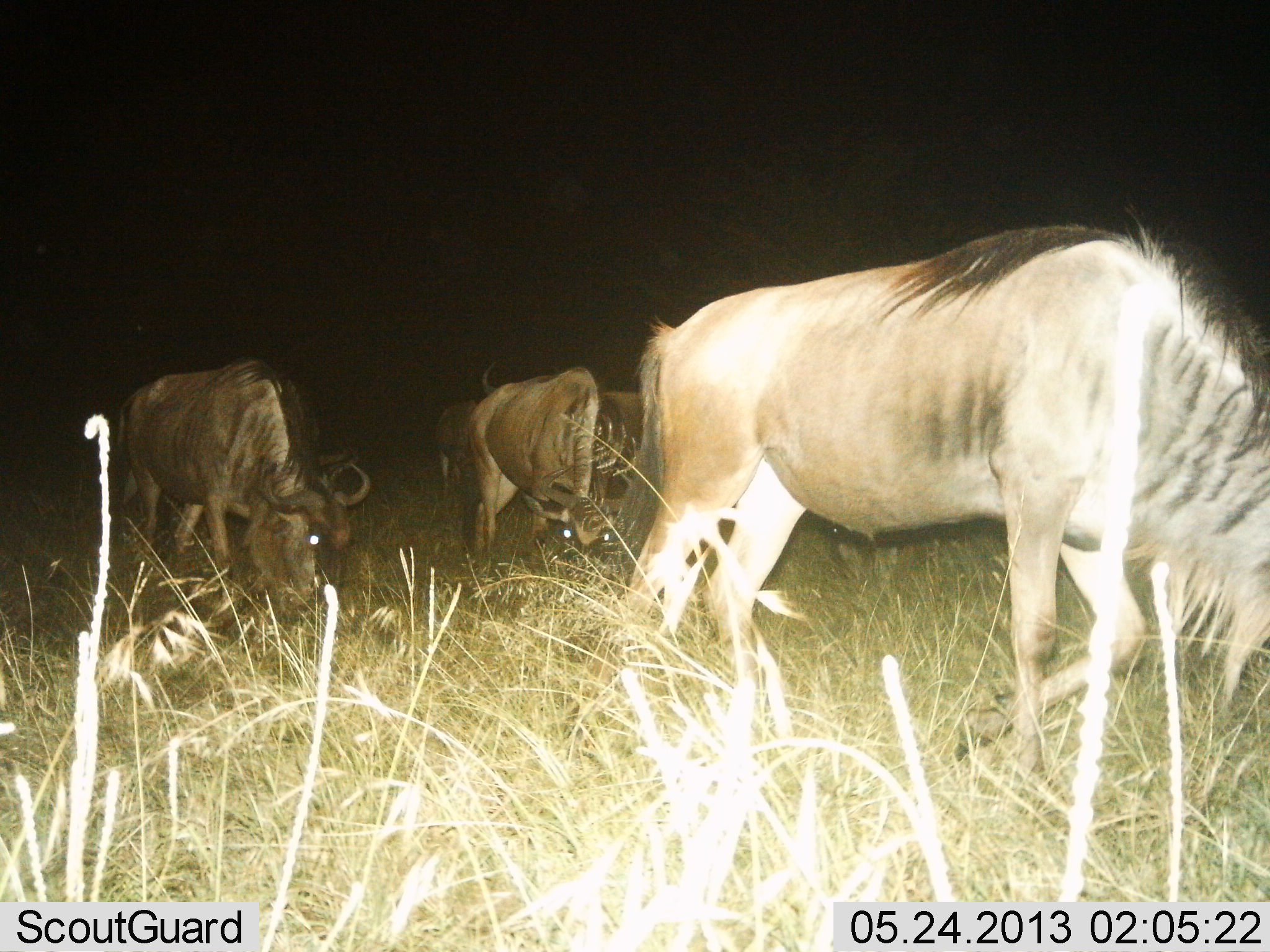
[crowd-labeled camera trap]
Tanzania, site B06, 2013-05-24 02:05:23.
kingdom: Animalia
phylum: Chordata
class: Mammalia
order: Artiodactyla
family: Bovidae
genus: Connochaetes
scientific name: Connochaetes taurinus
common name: blue wildebeest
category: wildebeest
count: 4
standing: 10%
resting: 0%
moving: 30%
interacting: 0%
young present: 0%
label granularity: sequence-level